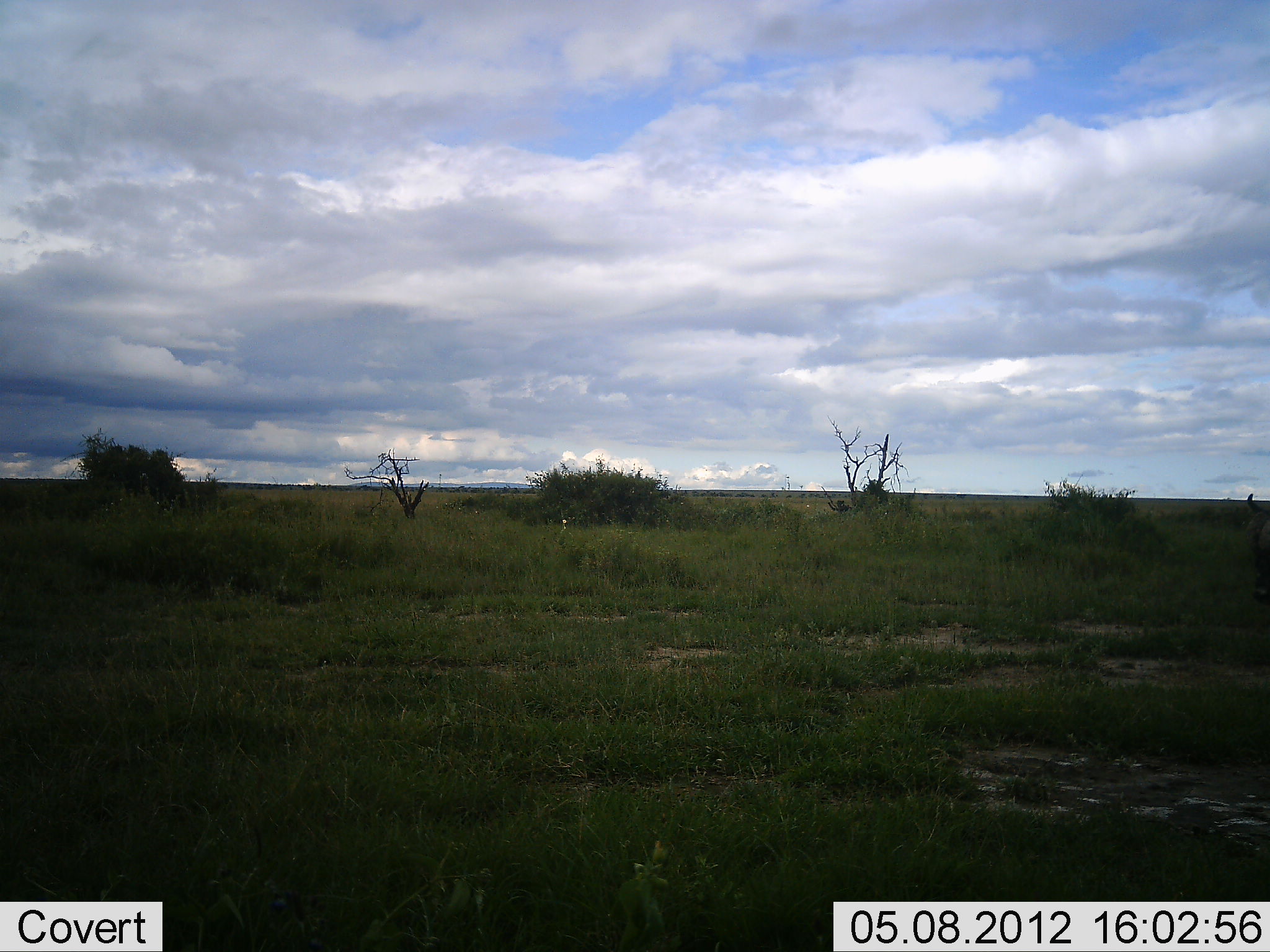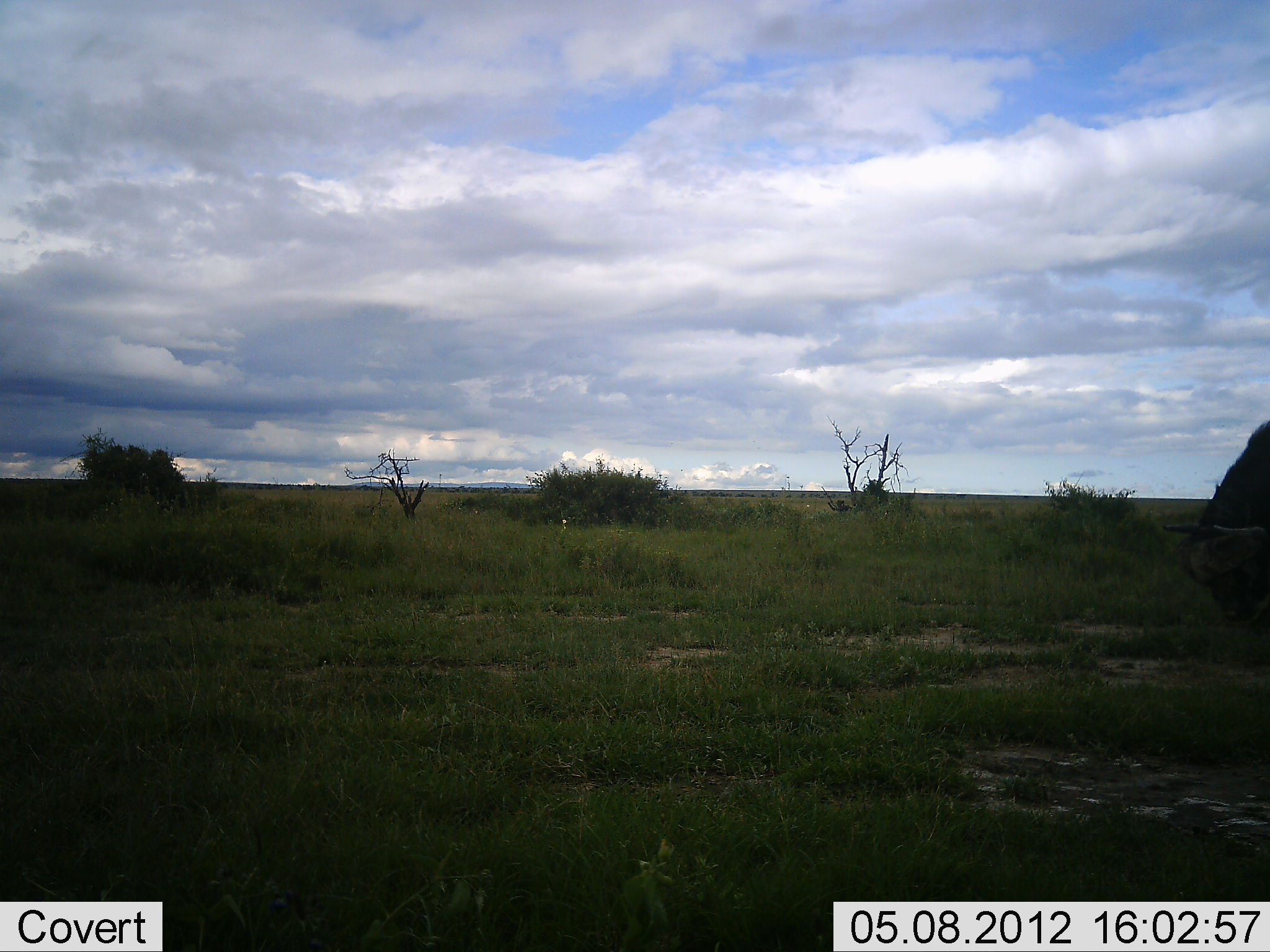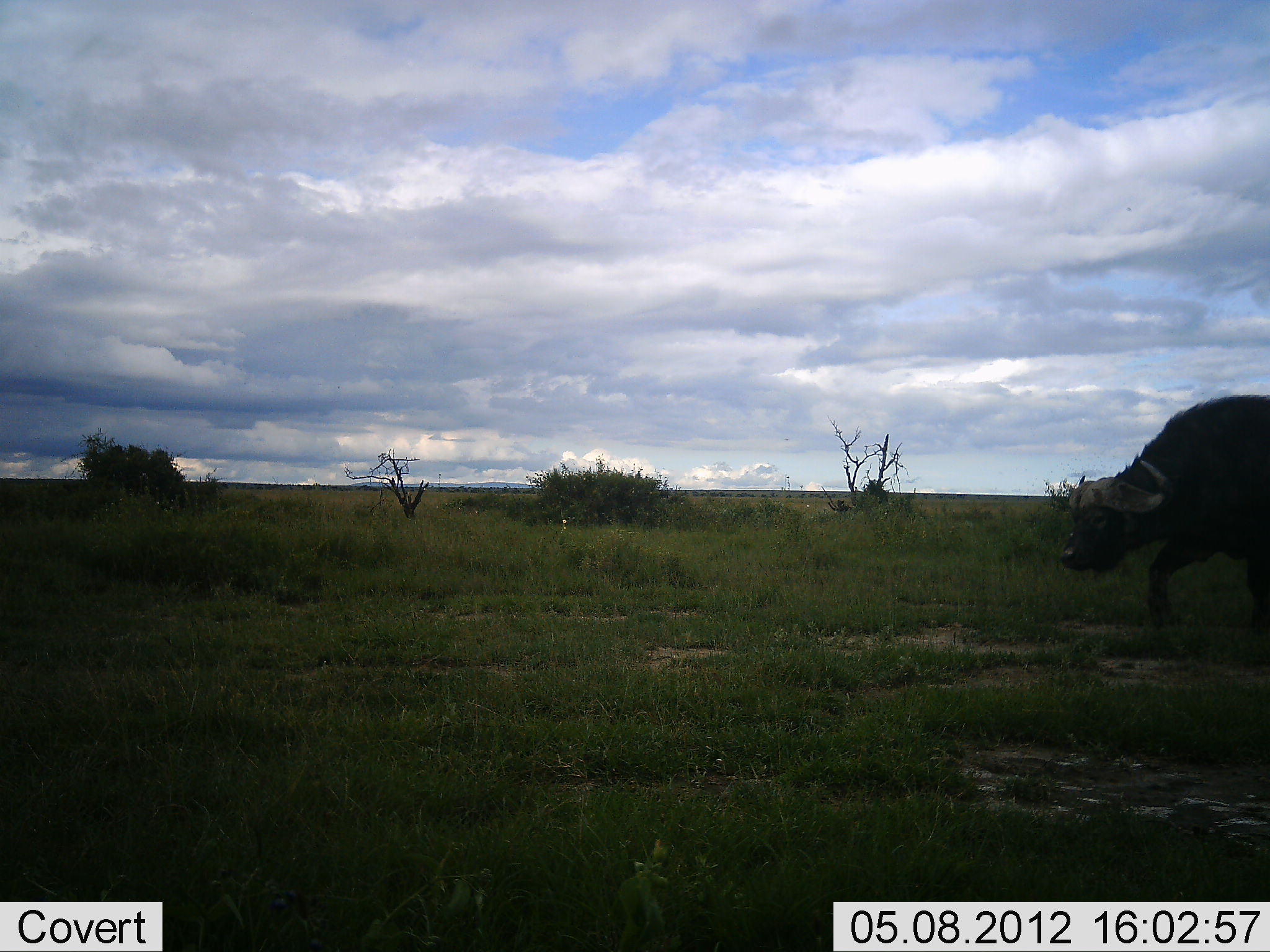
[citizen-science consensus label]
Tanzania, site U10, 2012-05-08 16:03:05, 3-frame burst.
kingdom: Animalia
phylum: Chordata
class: Mammalia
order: Artiodactyla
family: Bovidae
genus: Syncerus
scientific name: Syncerus caffer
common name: cape buffalo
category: buffalo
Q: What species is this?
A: Buffalo (cape buffalo) (Syncerus caffer).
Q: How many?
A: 1.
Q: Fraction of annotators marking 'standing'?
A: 0%.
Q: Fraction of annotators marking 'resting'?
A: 0%.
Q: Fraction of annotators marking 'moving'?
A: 80%.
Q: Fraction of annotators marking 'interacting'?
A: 0%.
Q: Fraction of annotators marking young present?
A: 0%.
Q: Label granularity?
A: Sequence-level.